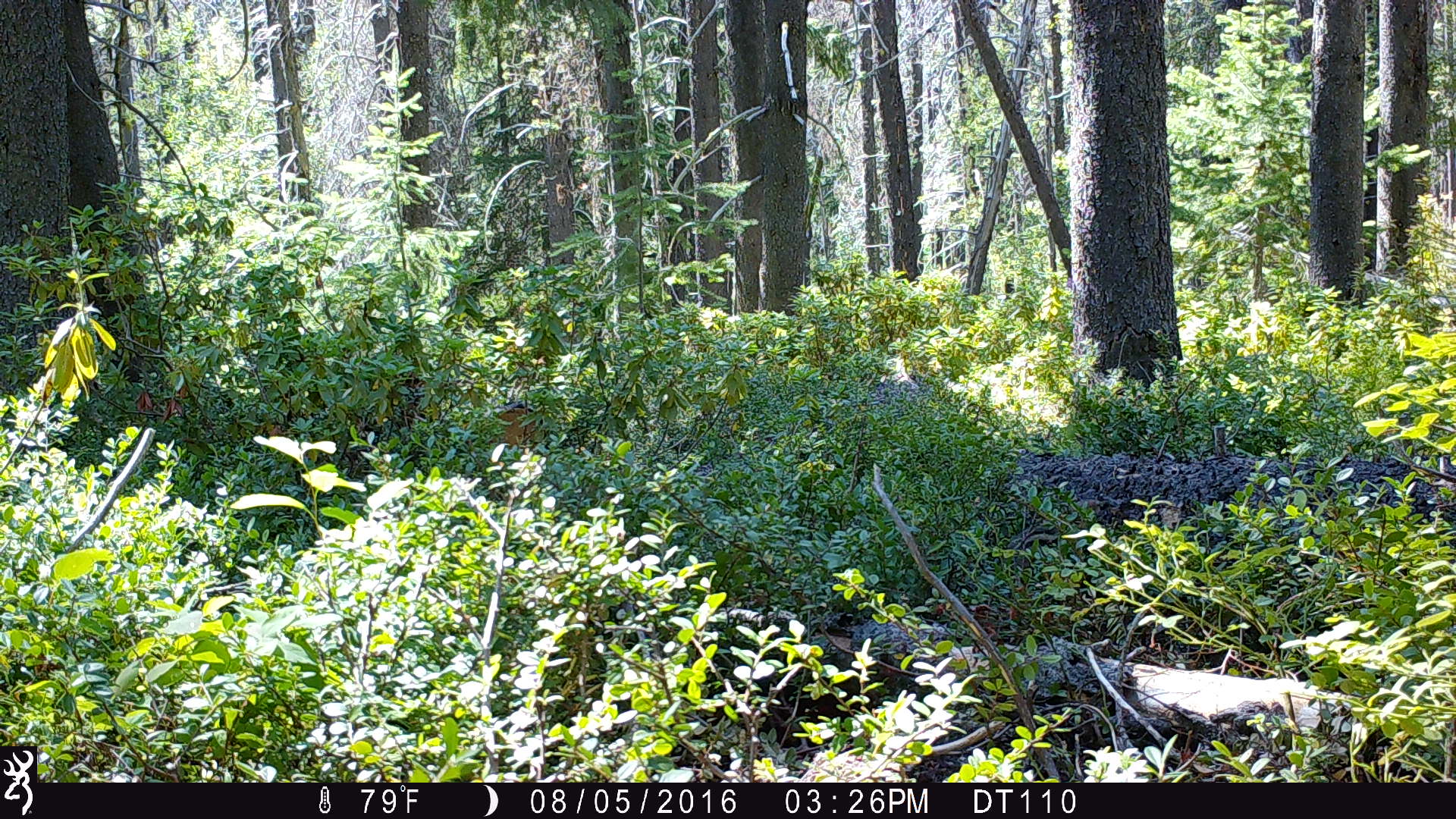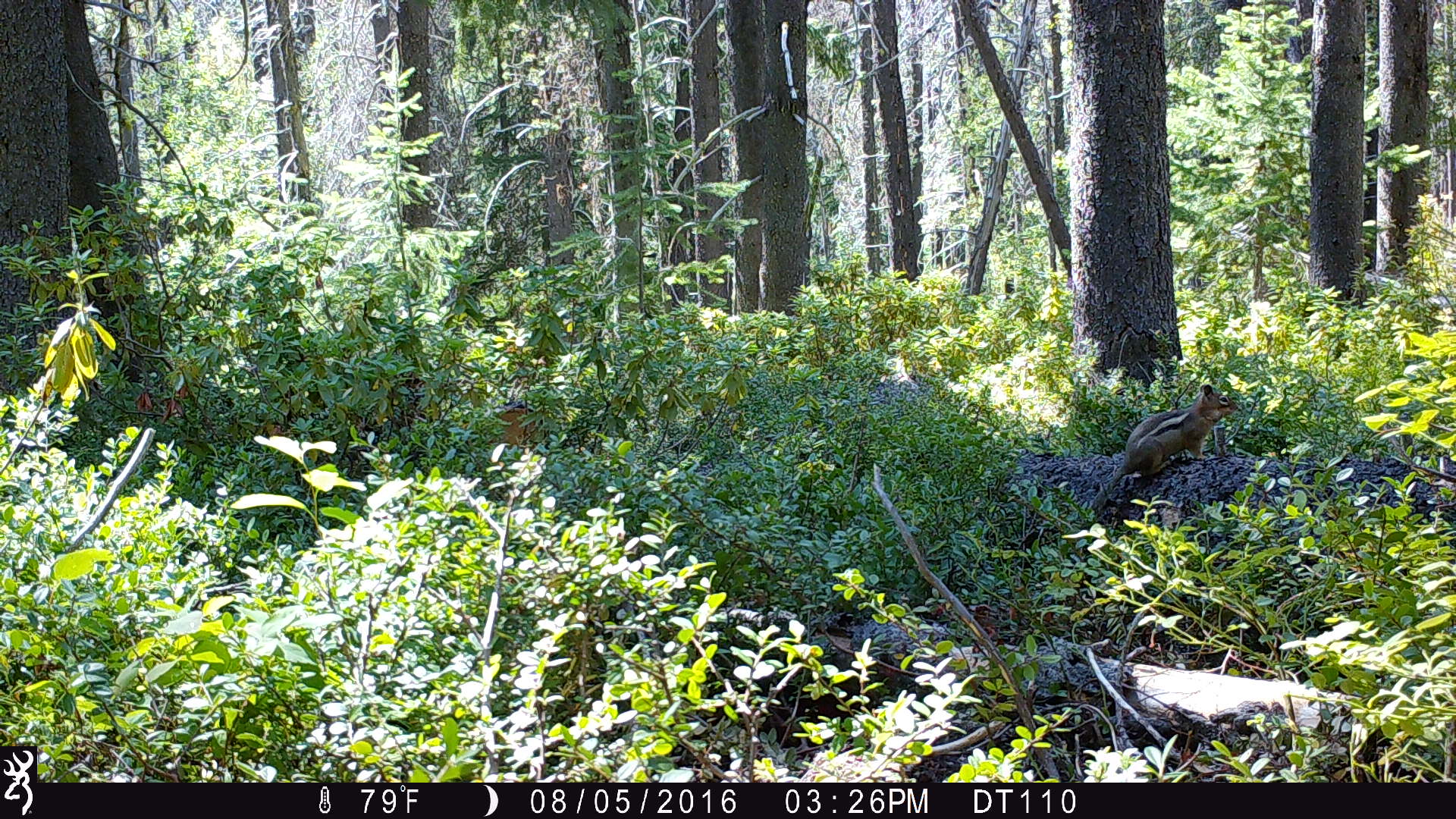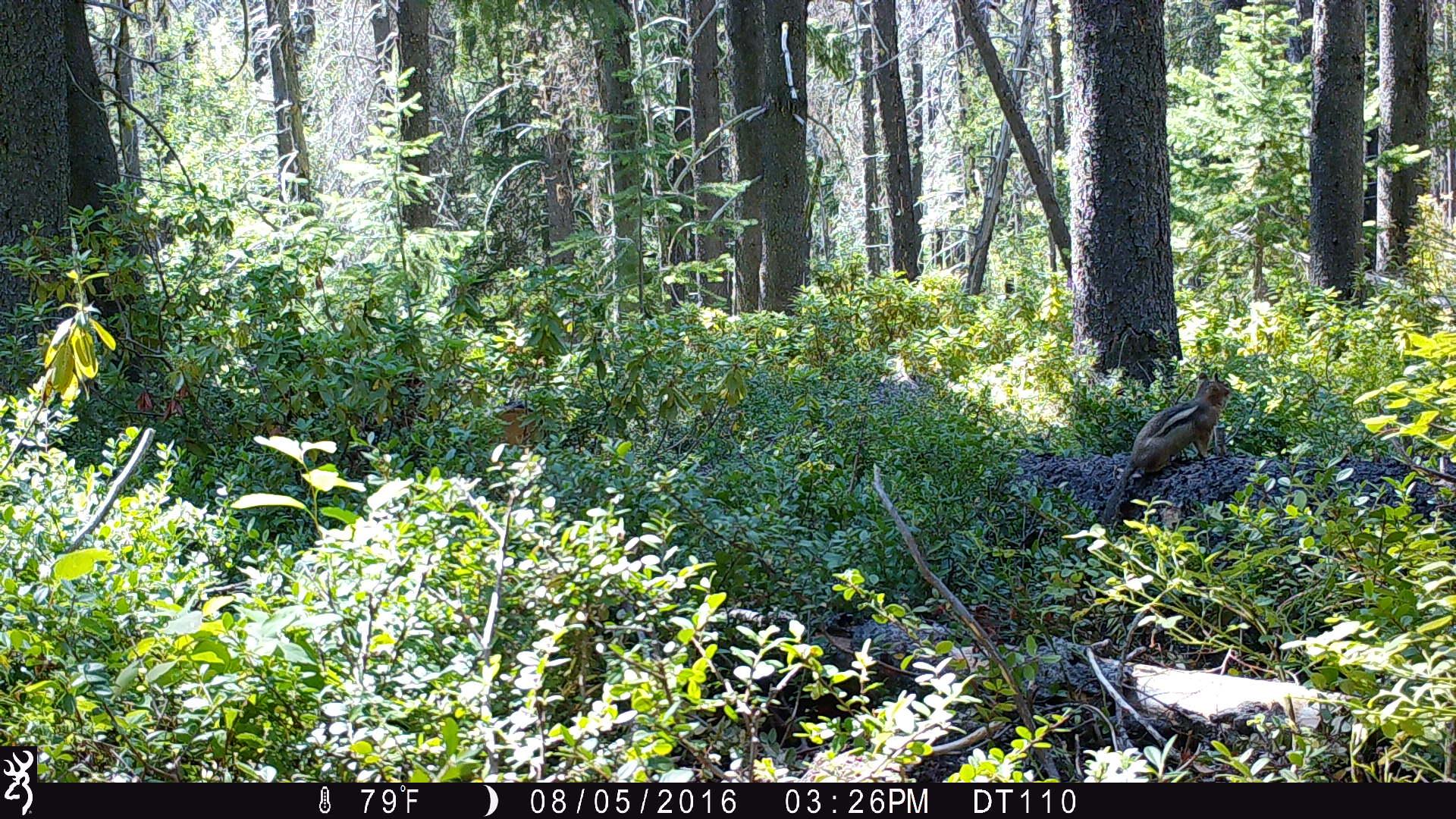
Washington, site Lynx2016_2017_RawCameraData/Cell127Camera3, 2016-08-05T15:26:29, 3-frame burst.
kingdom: Animalia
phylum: Chordata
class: Mammalia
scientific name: Mammalia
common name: small mammal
Small mammal (Mammalia). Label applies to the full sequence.